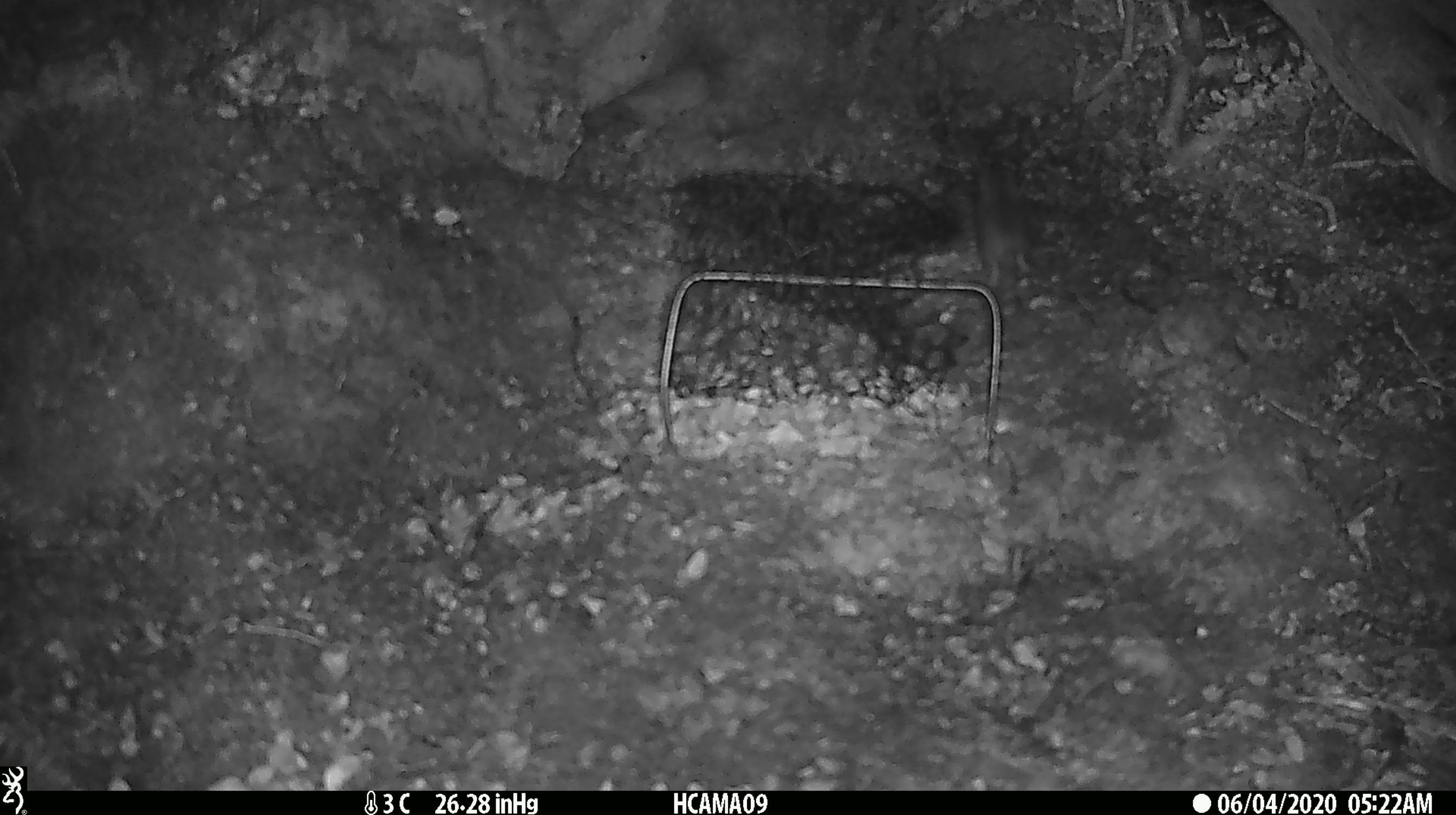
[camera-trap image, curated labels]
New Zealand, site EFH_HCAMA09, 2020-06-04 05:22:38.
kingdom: Animalia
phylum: Chordata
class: Mammalia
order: Rodentia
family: Muridae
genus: Mus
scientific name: Mus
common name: mouse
Mouse (Mus).